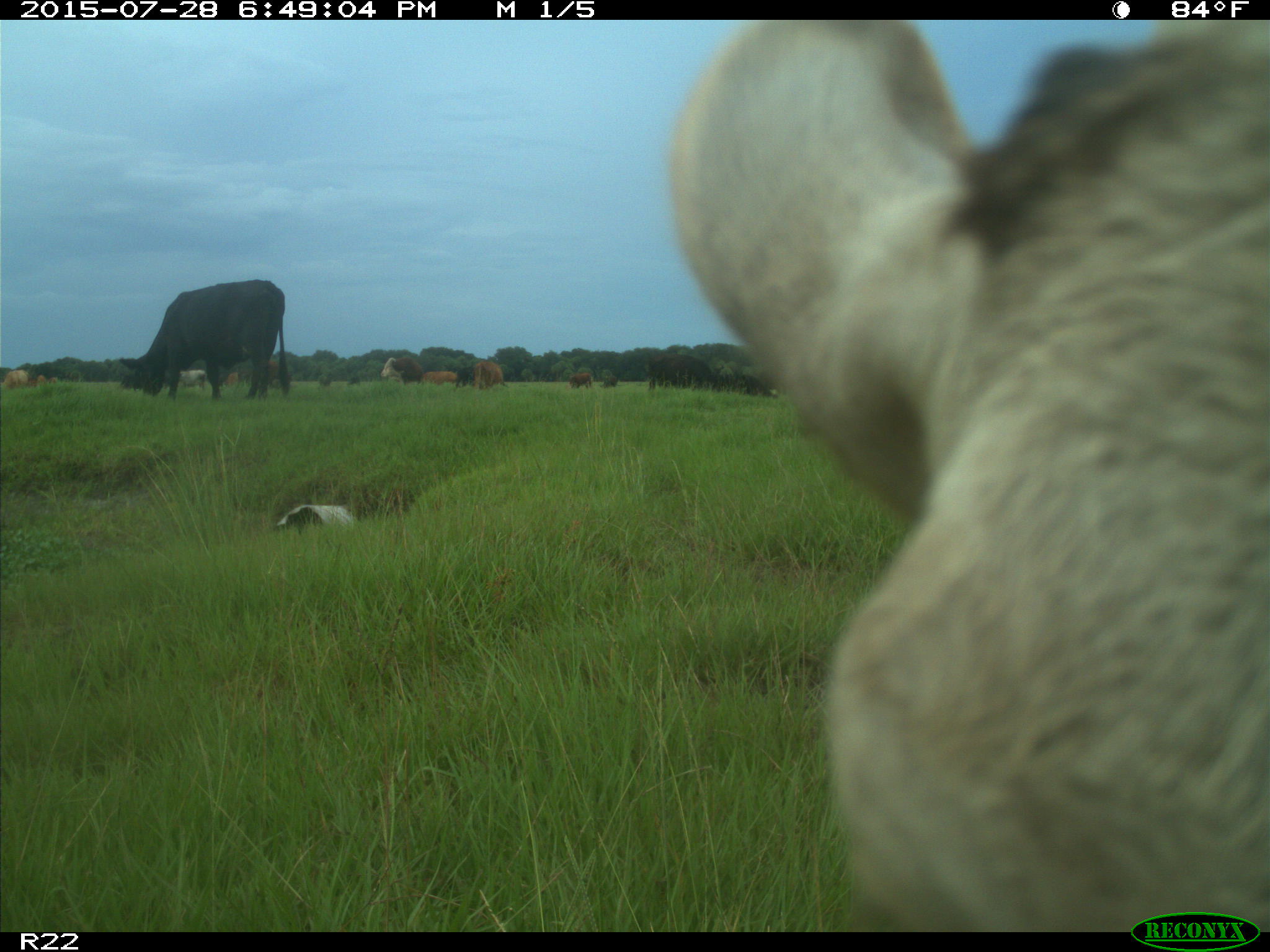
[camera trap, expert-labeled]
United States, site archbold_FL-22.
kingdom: Animalia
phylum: Chordata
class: Mammalia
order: Artiodactyla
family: Bovidae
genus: Bos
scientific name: Bos taurus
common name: domestic cow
Bos taurus (domestic cow).